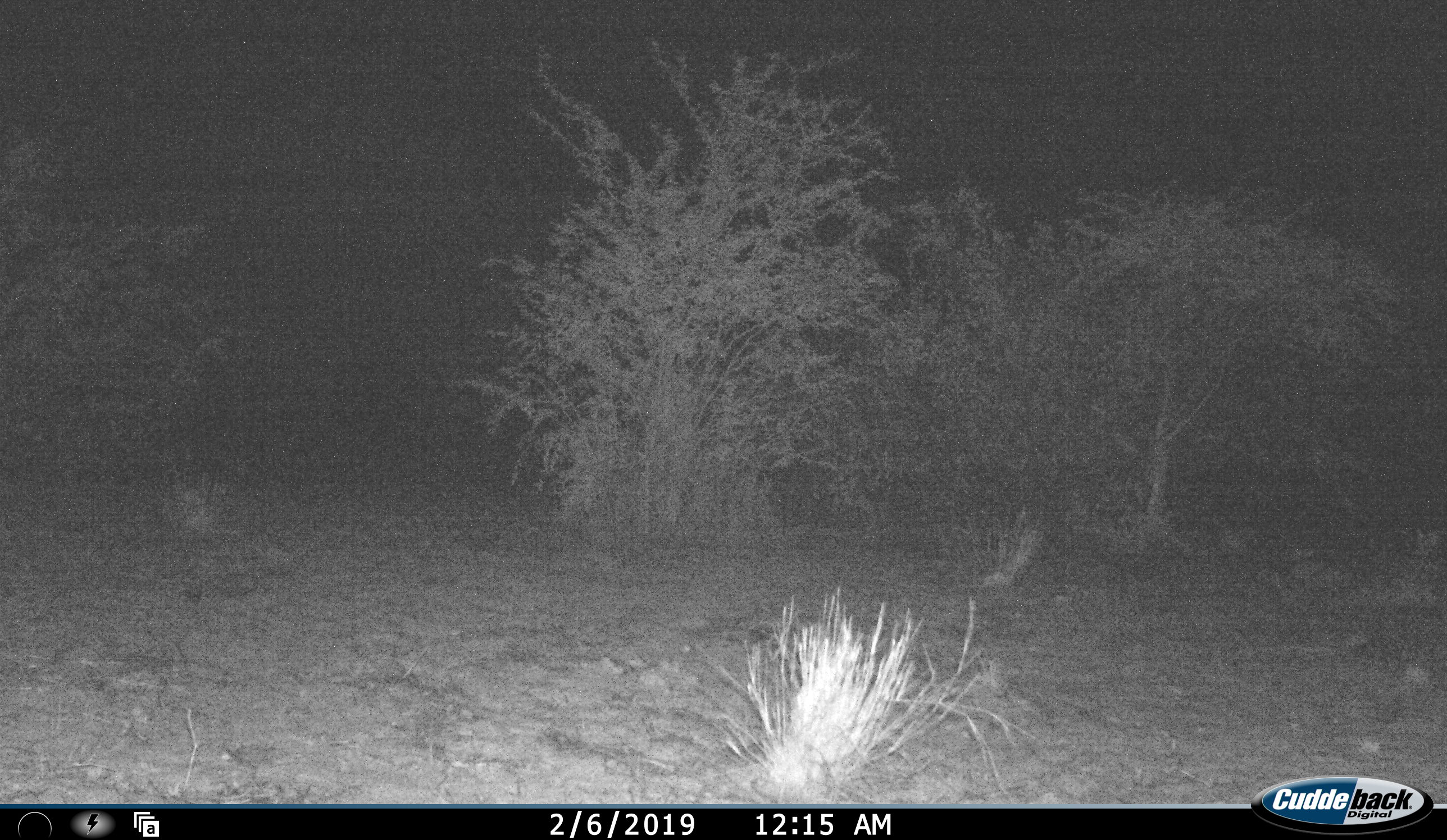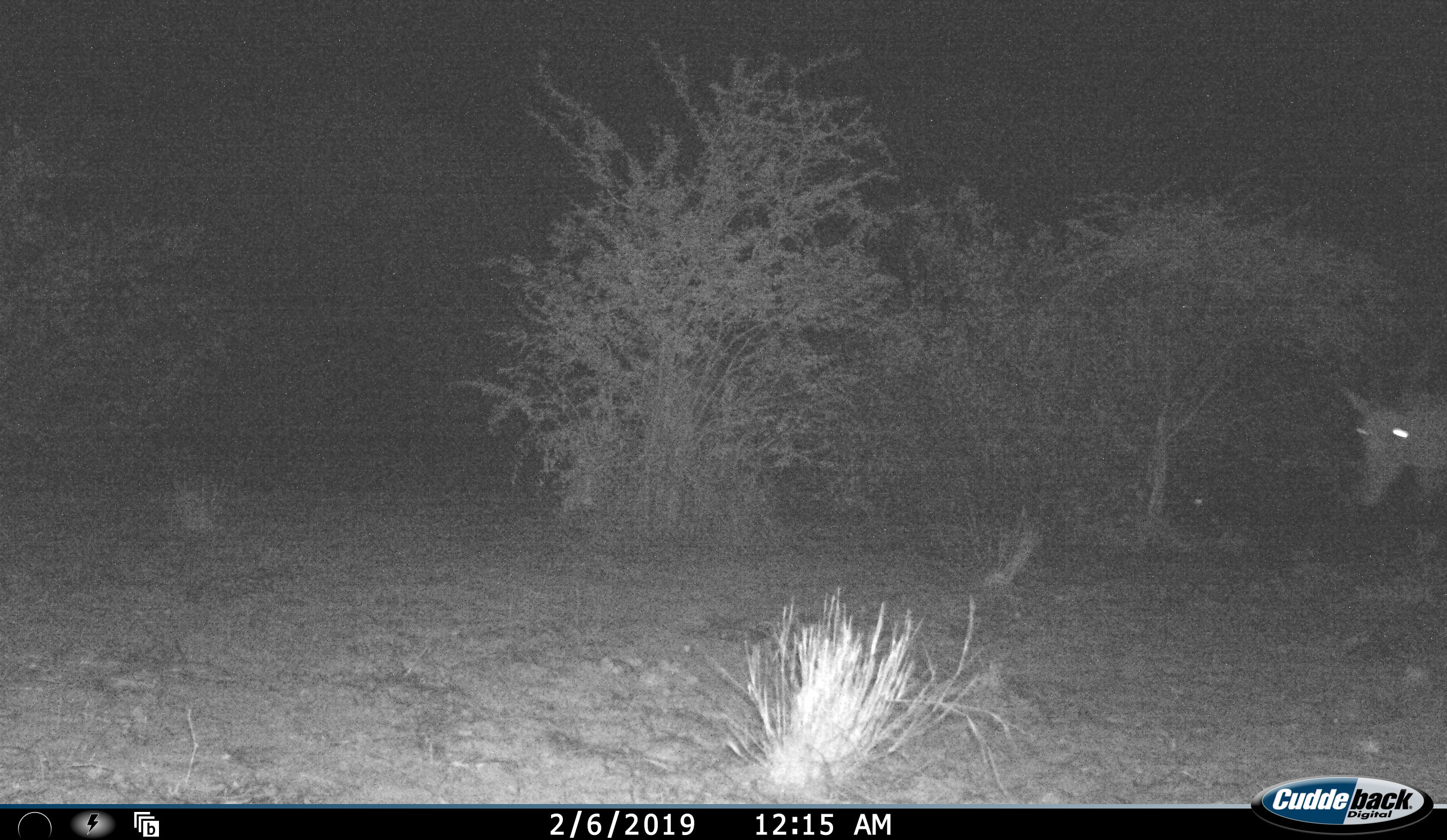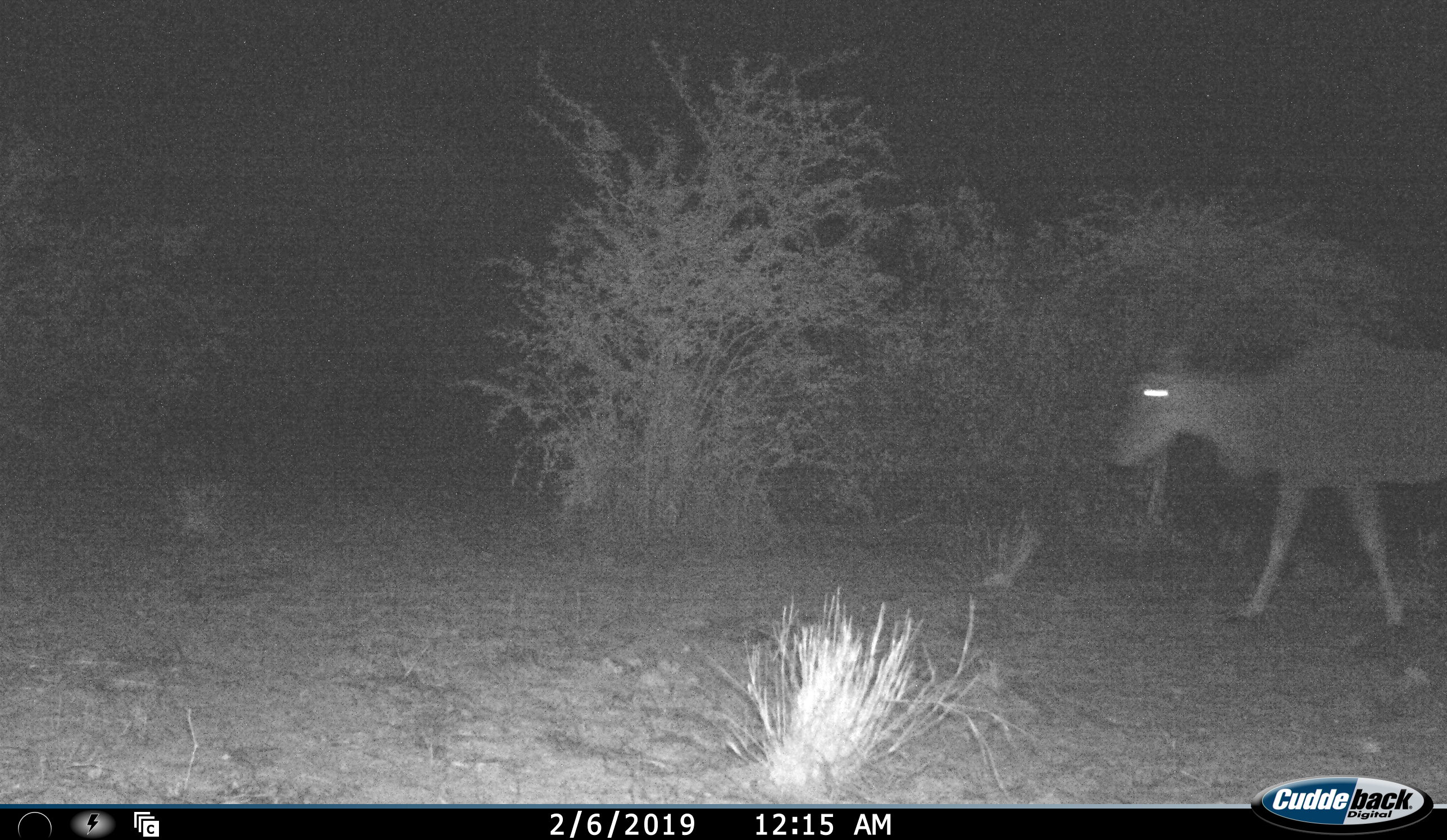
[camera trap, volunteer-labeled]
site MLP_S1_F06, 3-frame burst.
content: unidentified animal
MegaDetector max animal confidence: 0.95